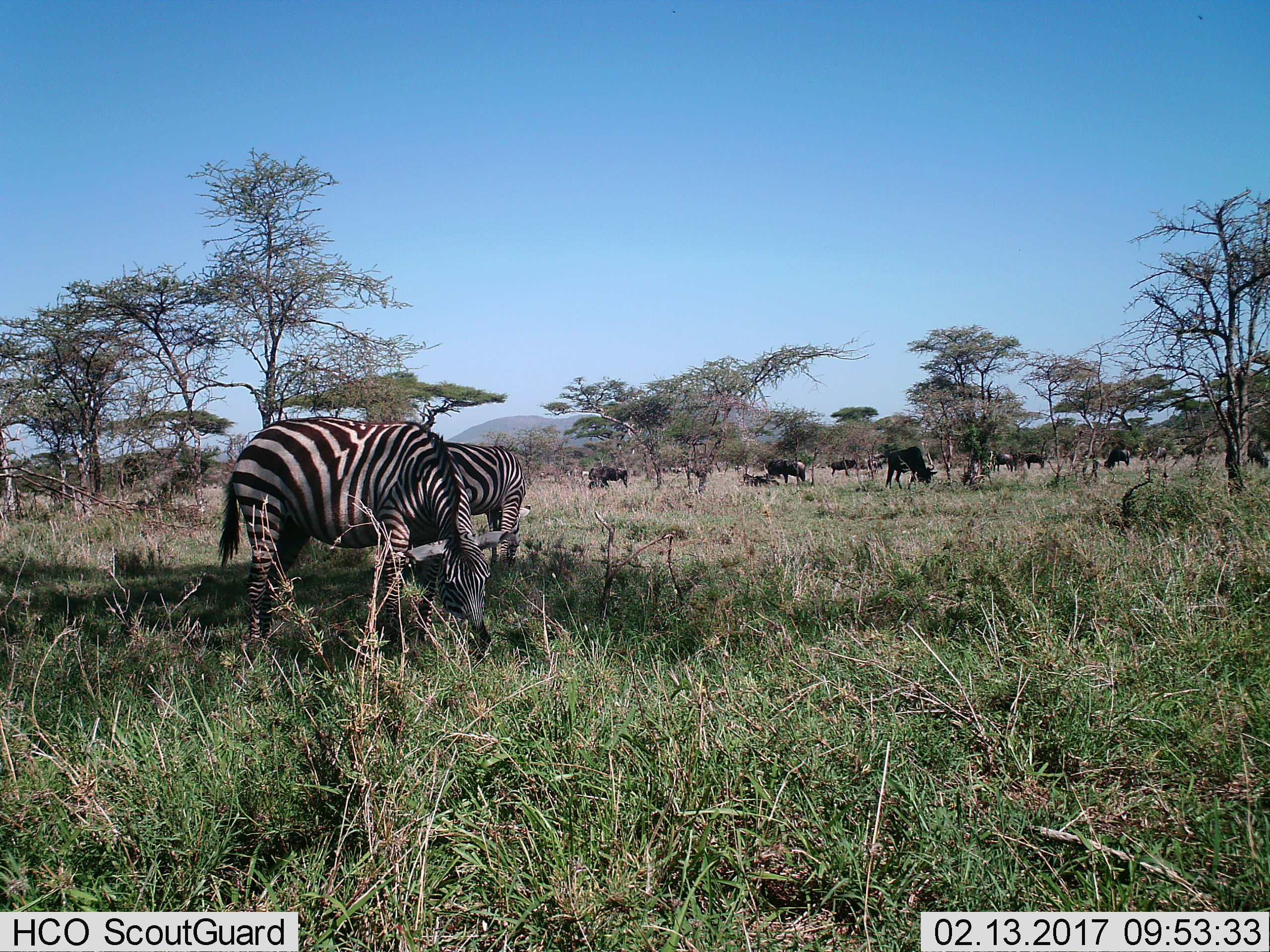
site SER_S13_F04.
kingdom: Animalia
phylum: Chordata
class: Mammalia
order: Artiodactyla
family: Bovidae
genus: Connochaetes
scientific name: Connochaetes taurinus taurinus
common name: blue wildebeest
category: wildebeestblue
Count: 11-50.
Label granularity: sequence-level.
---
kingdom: Animalia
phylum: Chordata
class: Mammalia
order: Perissodactyla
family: Equidae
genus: Equus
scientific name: Equus quagga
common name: plains zebra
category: zebraplains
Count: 2.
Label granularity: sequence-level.